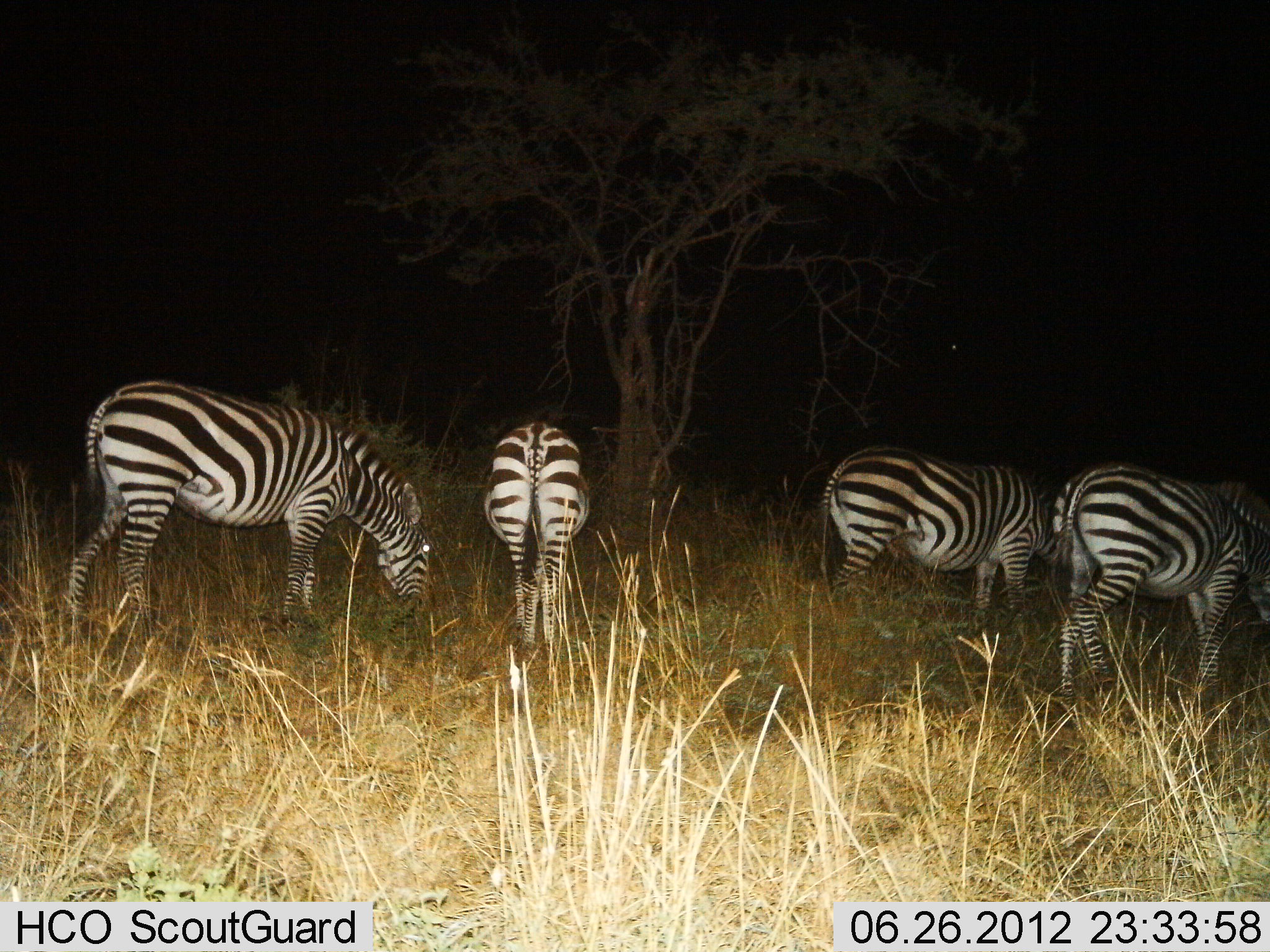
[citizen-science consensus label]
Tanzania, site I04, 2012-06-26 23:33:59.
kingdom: Animalia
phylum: Chordata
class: Mammalia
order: Perissodactyla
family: Equidae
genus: Equus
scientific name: Equus quagga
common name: plains zebra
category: zebra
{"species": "zebra (plains zebra) (Equus quagga)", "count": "4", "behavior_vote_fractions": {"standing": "30%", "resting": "10%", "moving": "0%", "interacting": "10%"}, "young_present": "0%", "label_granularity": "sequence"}